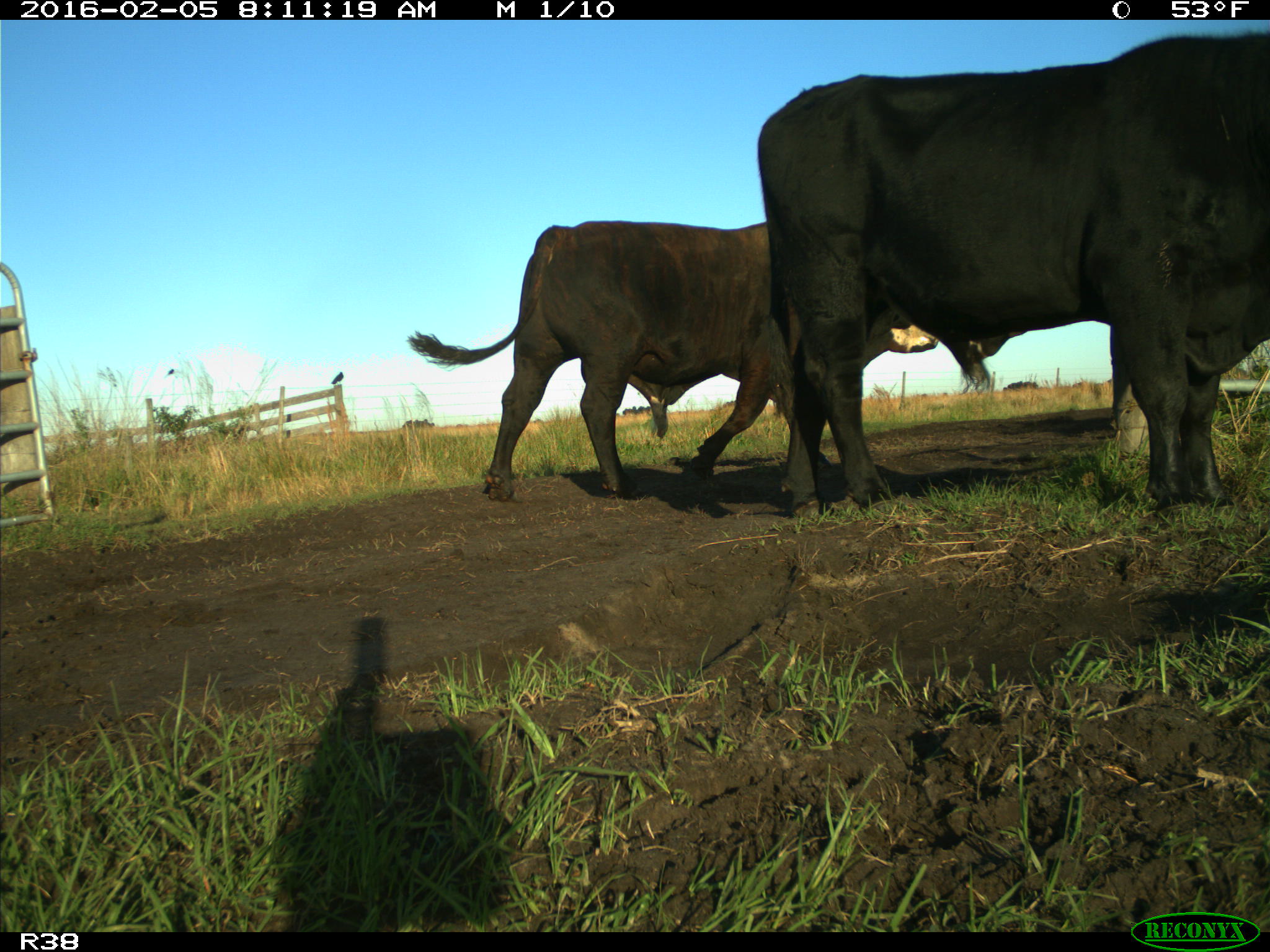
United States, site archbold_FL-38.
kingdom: Animalia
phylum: Chordata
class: Mammalia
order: Artiodactyla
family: Bovidae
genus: Bos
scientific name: Bos taurus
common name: domestic cow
Bos taurus (domestic cow).